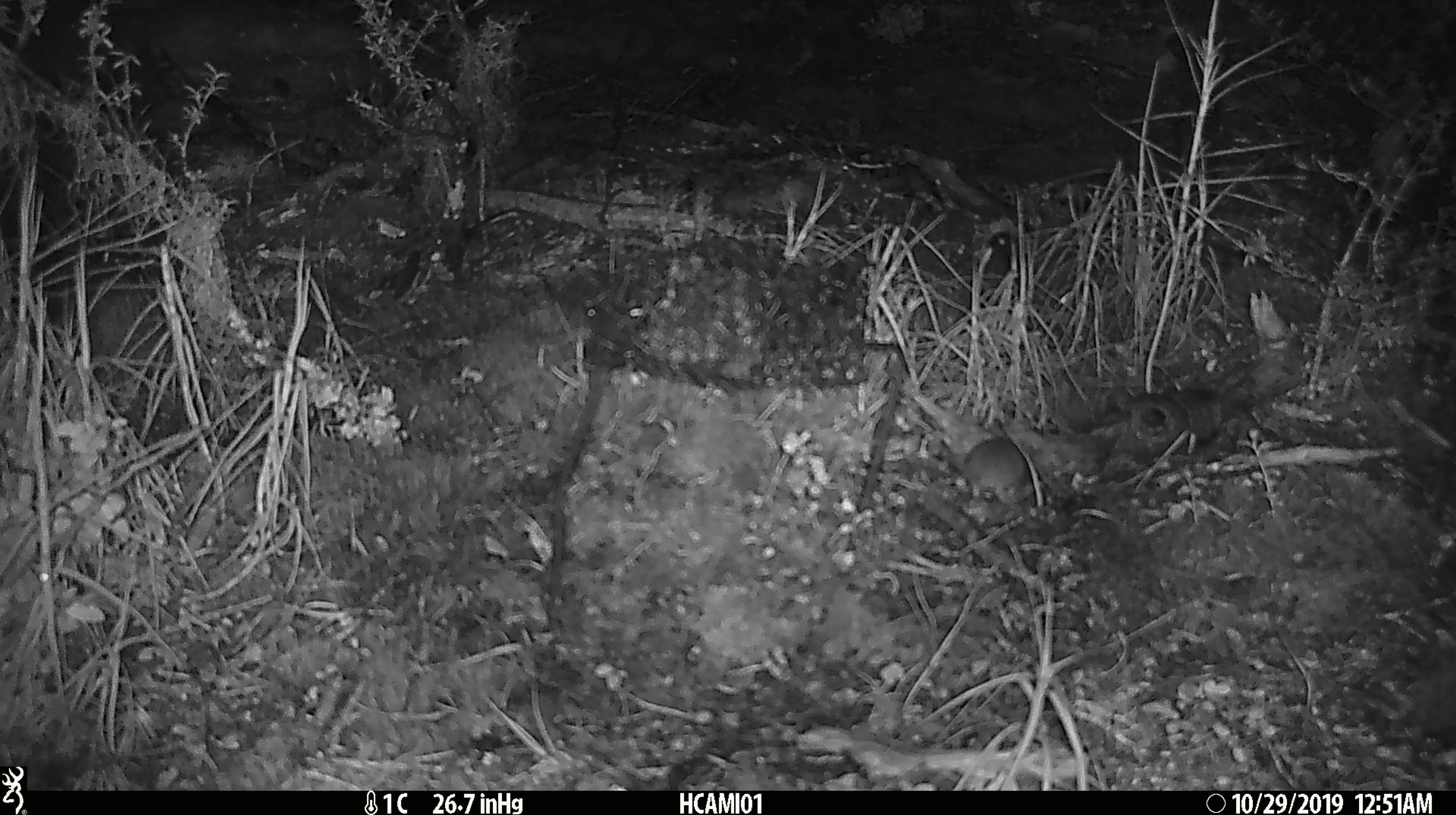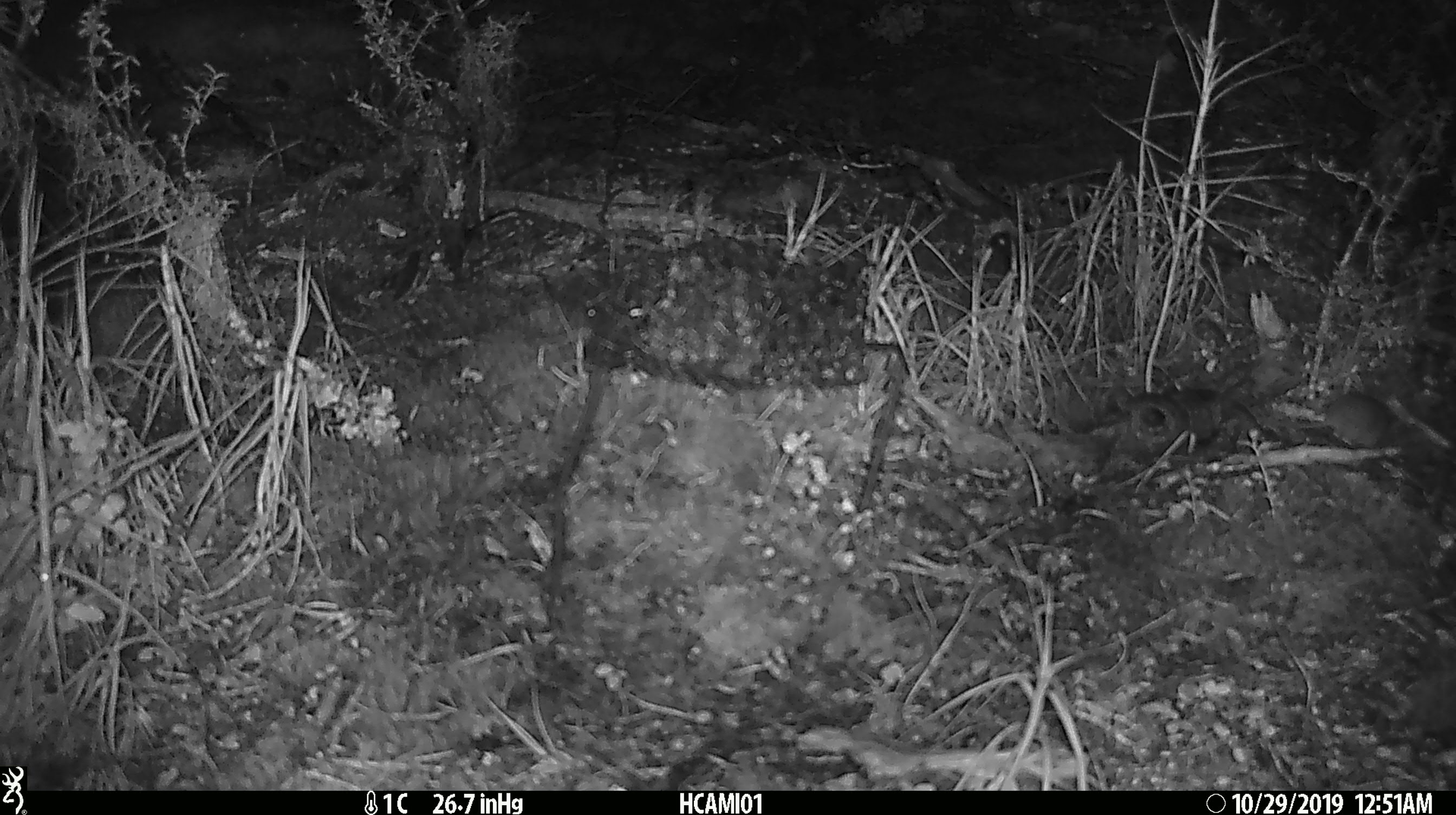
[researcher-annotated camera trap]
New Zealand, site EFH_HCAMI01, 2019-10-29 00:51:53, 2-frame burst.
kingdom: Animalia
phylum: Chordata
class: Mammalia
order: Rodentia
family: Muridae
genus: Mus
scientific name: Mus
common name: mouse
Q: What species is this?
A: Mouse (Mus).